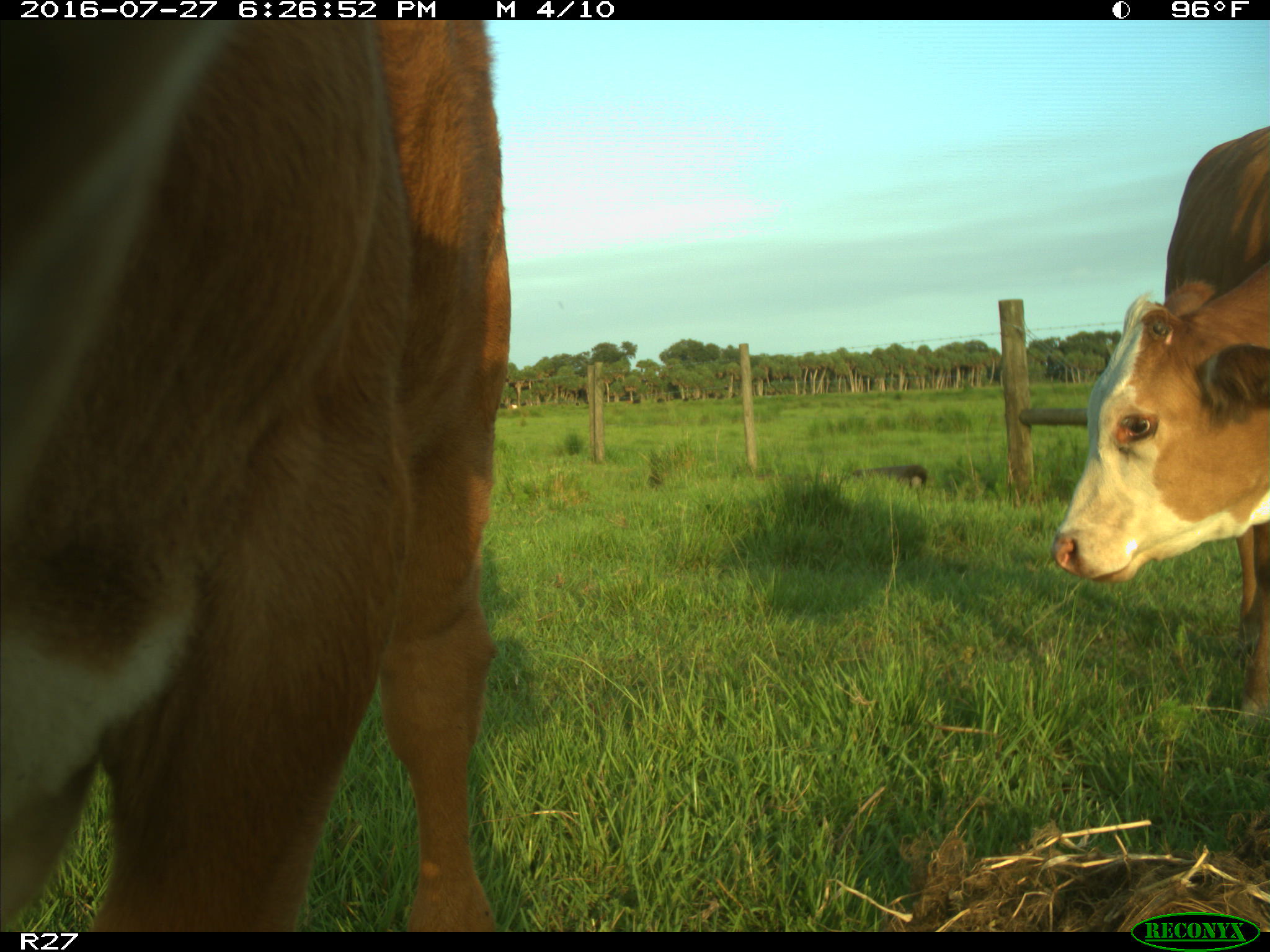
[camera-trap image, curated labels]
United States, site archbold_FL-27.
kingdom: Animalia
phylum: Chordata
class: Mammalia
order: Artiodactyla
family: Bovidae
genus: Bos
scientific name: Bos taurus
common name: domestic cow